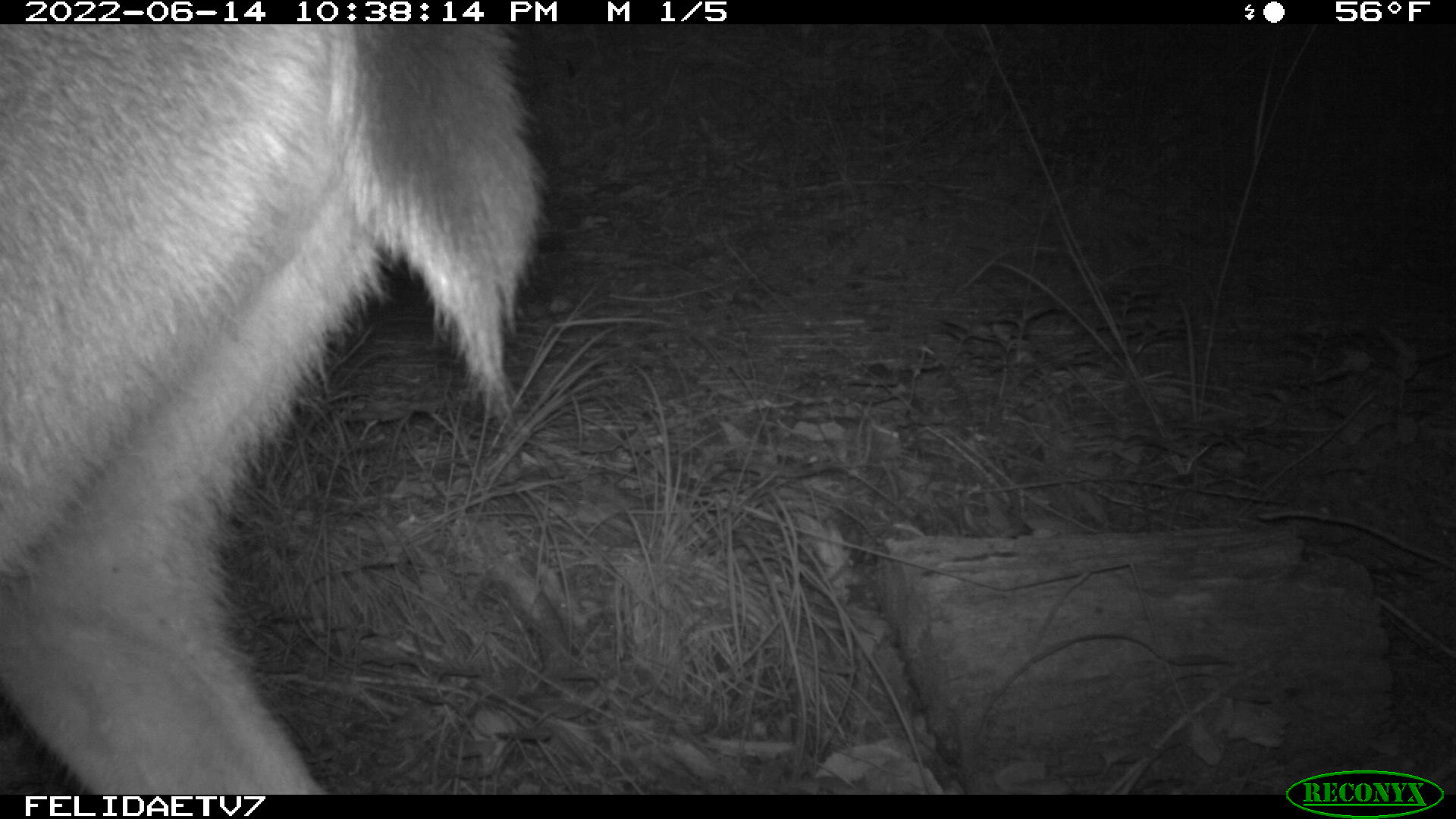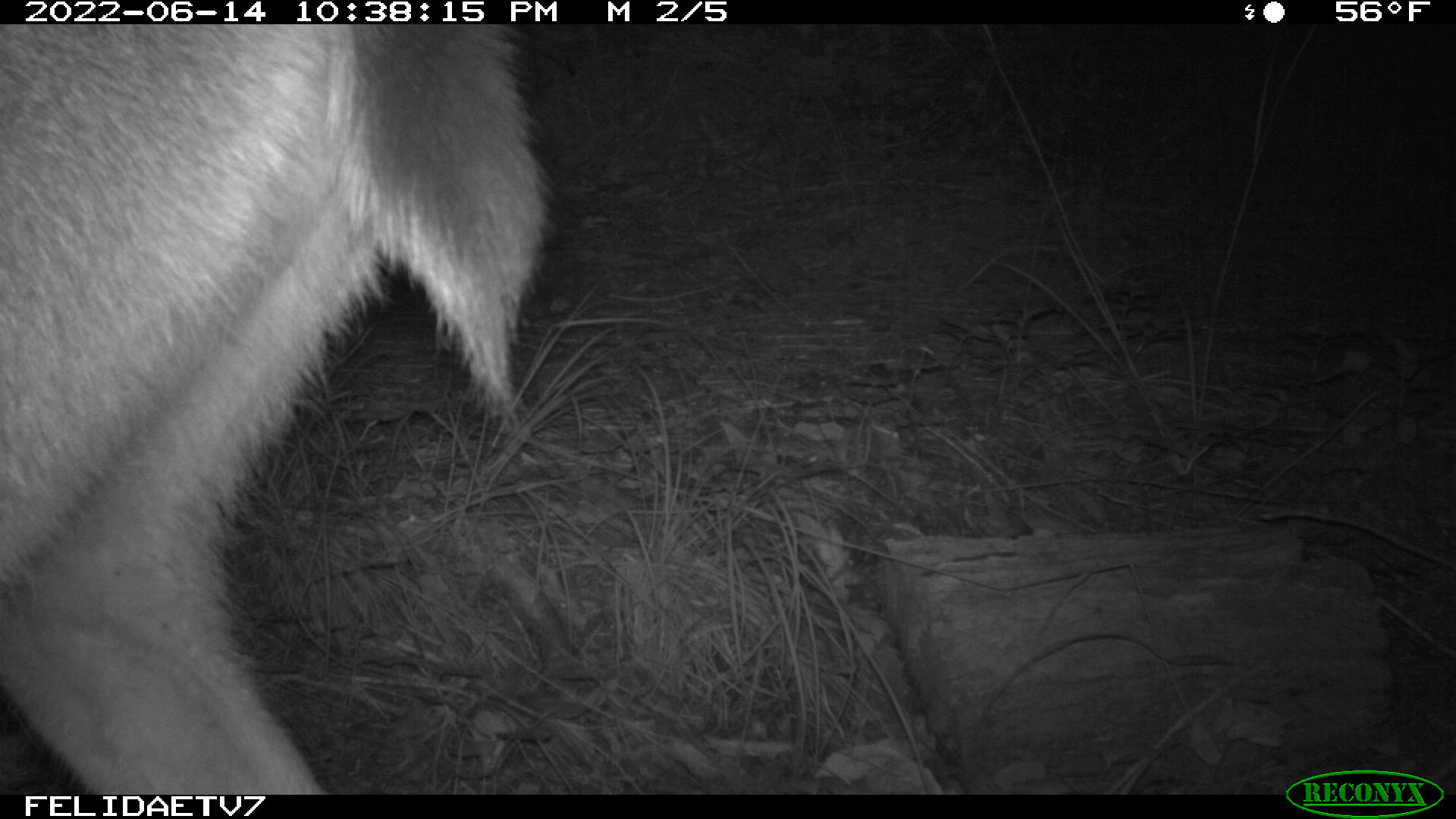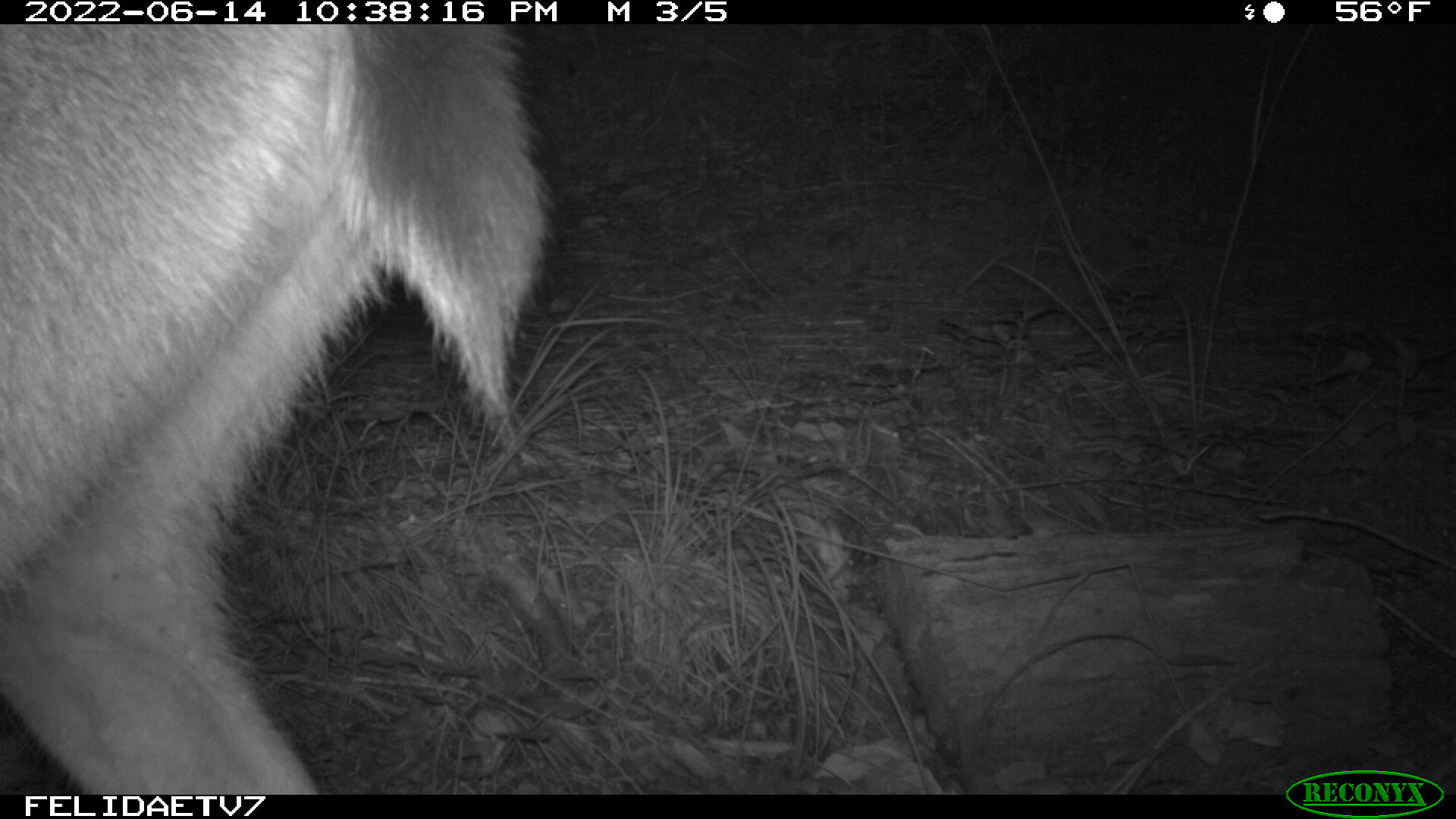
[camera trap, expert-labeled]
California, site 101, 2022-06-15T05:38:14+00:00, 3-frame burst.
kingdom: Animalia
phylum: Chordata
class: Mammalia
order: Artiodactyla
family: Cervidae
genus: Odocoileus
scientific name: Odocoileus hemionus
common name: mule deer